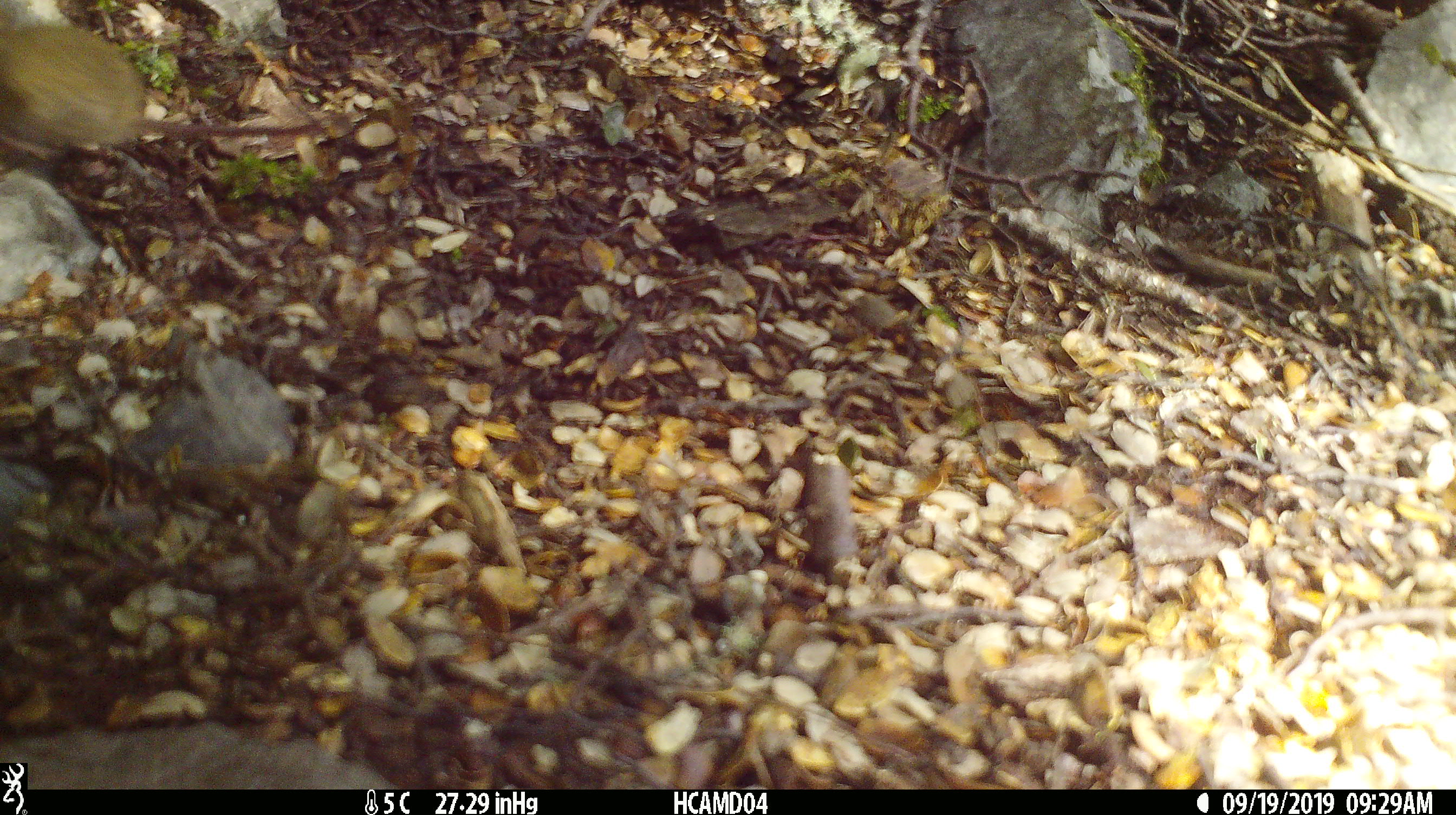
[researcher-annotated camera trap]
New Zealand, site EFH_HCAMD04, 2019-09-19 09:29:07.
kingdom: Animalia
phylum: Chordata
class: Mammalia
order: Rodentia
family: Muridae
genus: Mus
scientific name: Mus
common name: mouse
Mouse (Mus).